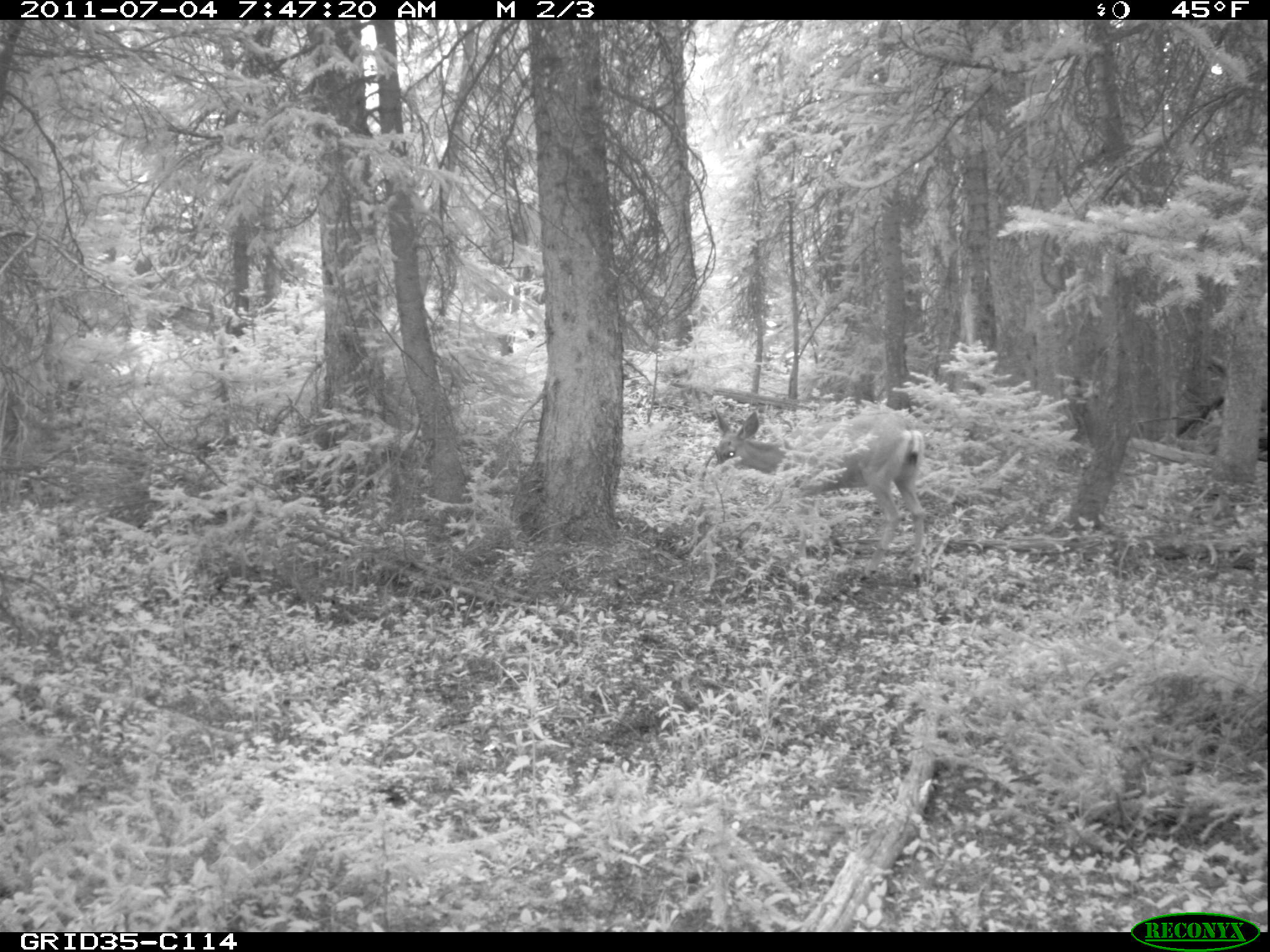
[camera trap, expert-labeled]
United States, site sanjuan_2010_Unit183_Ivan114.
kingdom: Animalia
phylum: Chordata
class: Mammalia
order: Artiodactyla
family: Cervidae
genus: Odocoileus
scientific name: Odocoileus hemionus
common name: mule deer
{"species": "Odocoileus hemionus (mule deer)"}